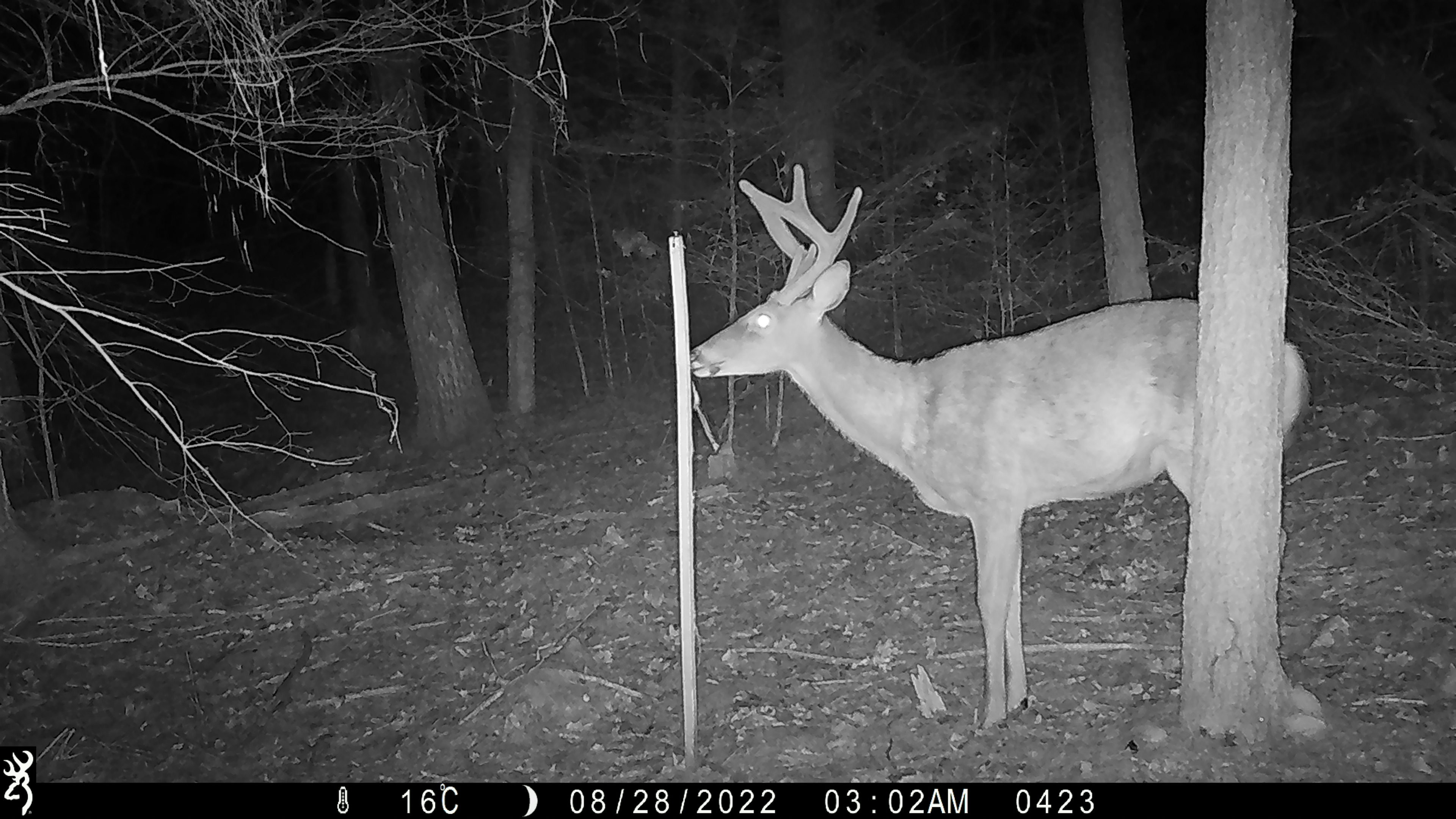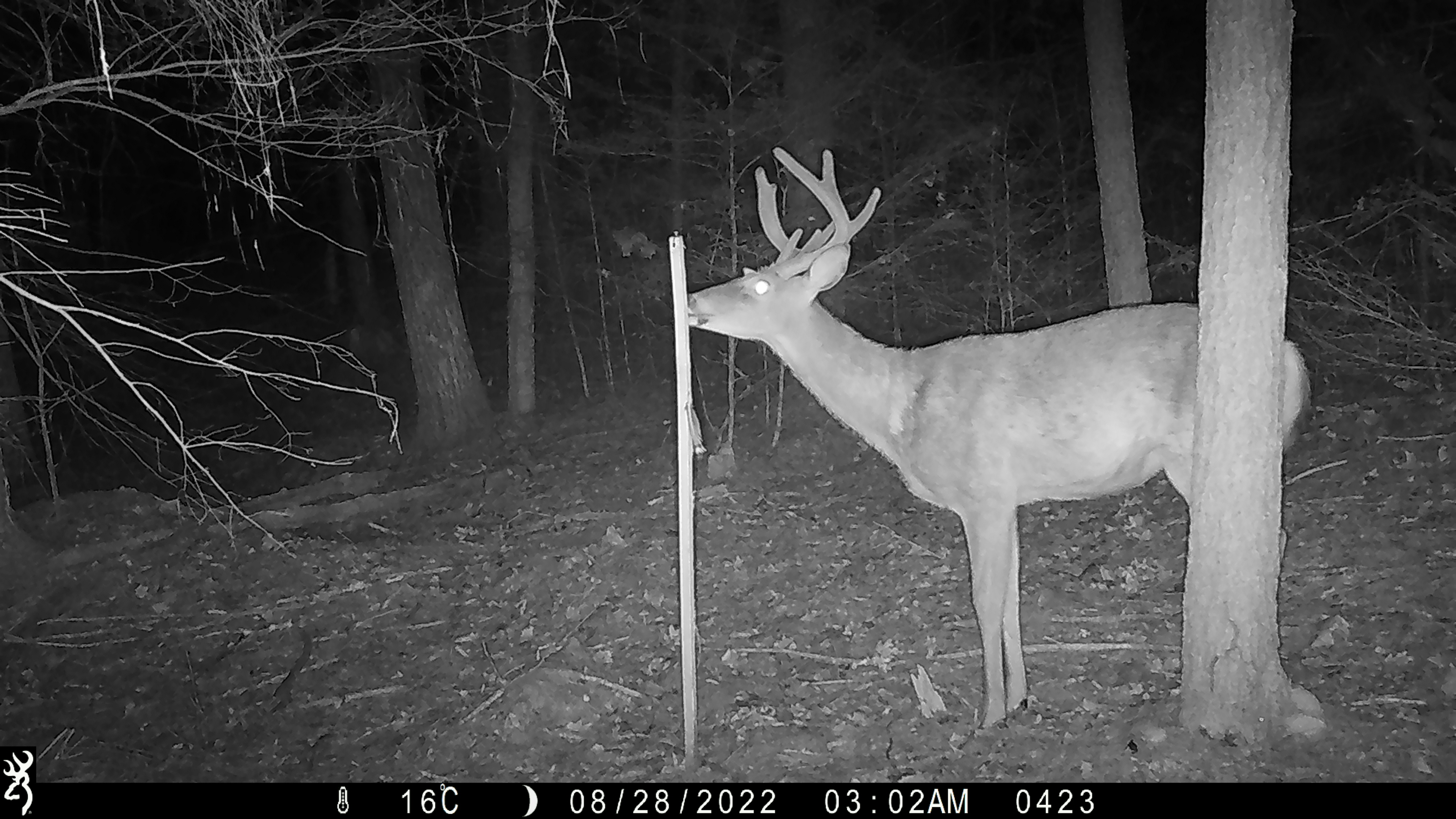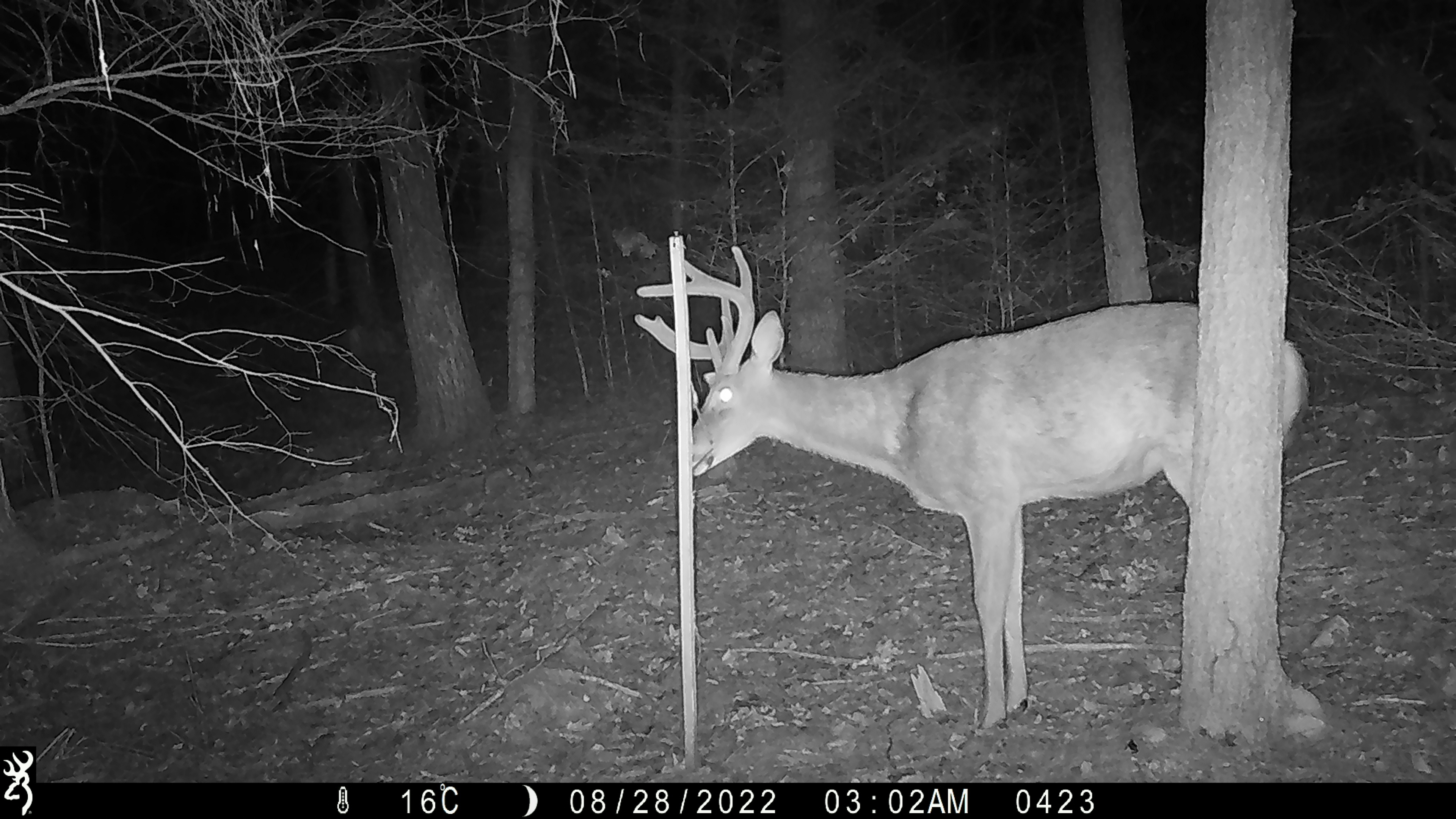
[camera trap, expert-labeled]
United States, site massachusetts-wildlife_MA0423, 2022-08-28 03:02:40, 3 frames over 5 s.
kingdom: Animalia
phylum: Chordata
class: Mammalia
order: Artiodactyla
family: Cervidae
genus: Odocoileus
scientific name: Odocoileus virginianus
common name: white-tailed deer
White-tailed deer (Odocoileus virginianus).